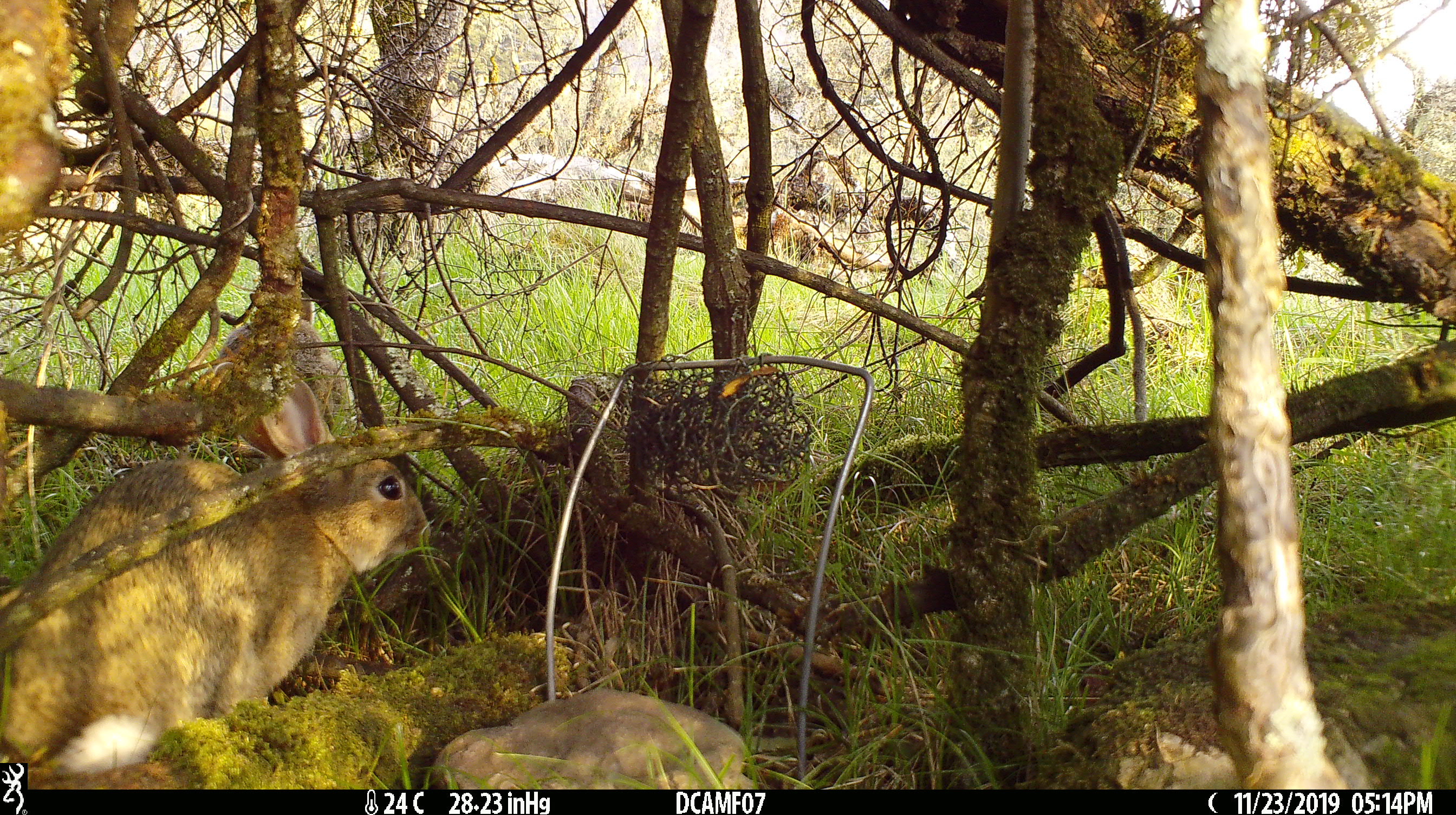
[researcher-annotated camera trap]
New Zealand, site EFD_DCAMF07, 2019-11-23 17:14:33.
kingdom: Animalia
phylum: Chordata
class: Mammalia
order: Lagomorpha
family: Leporidae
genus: Oryctolagus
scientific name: Oryctolagus cuniculus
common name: european rabbit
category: rabbit